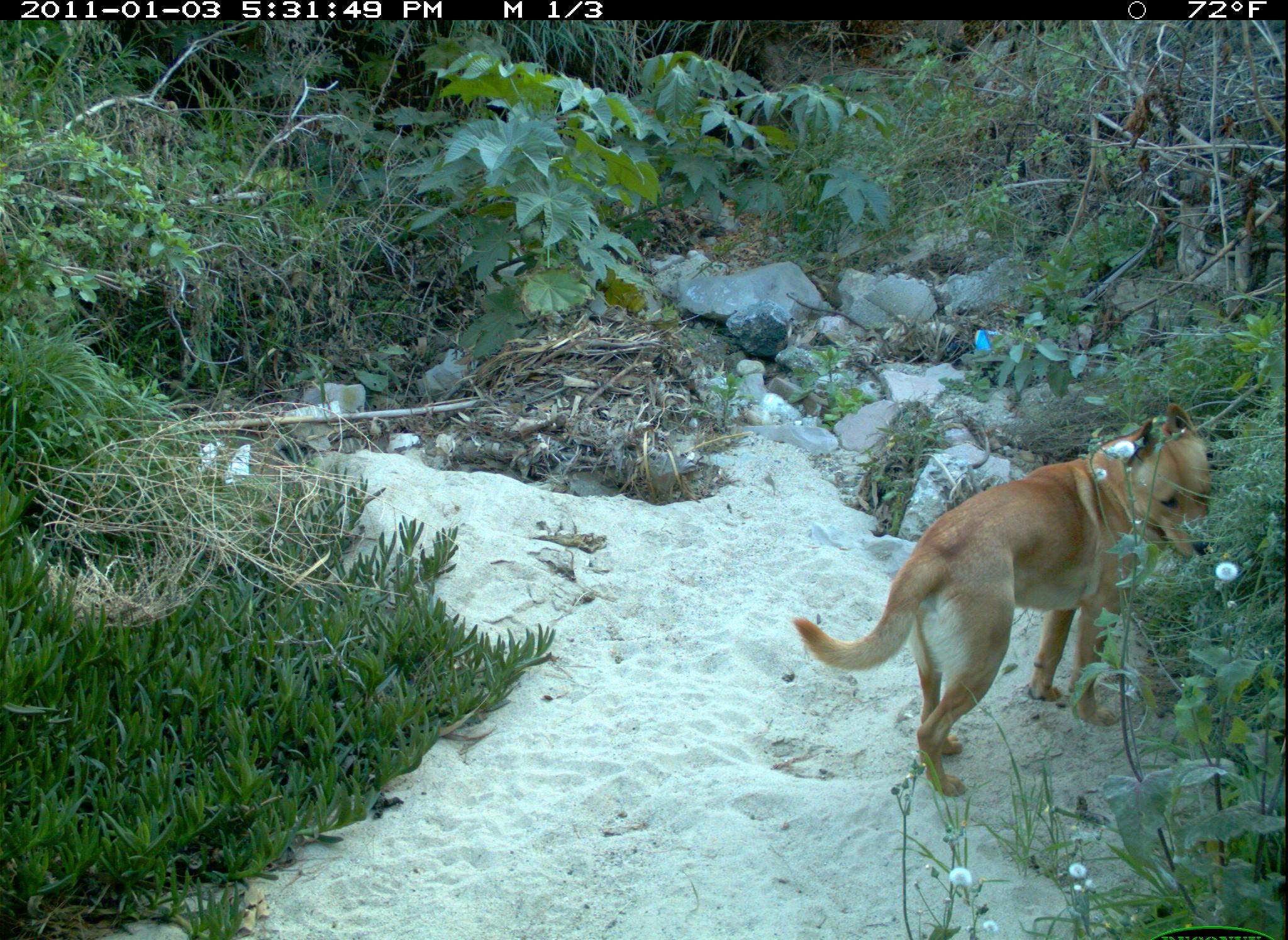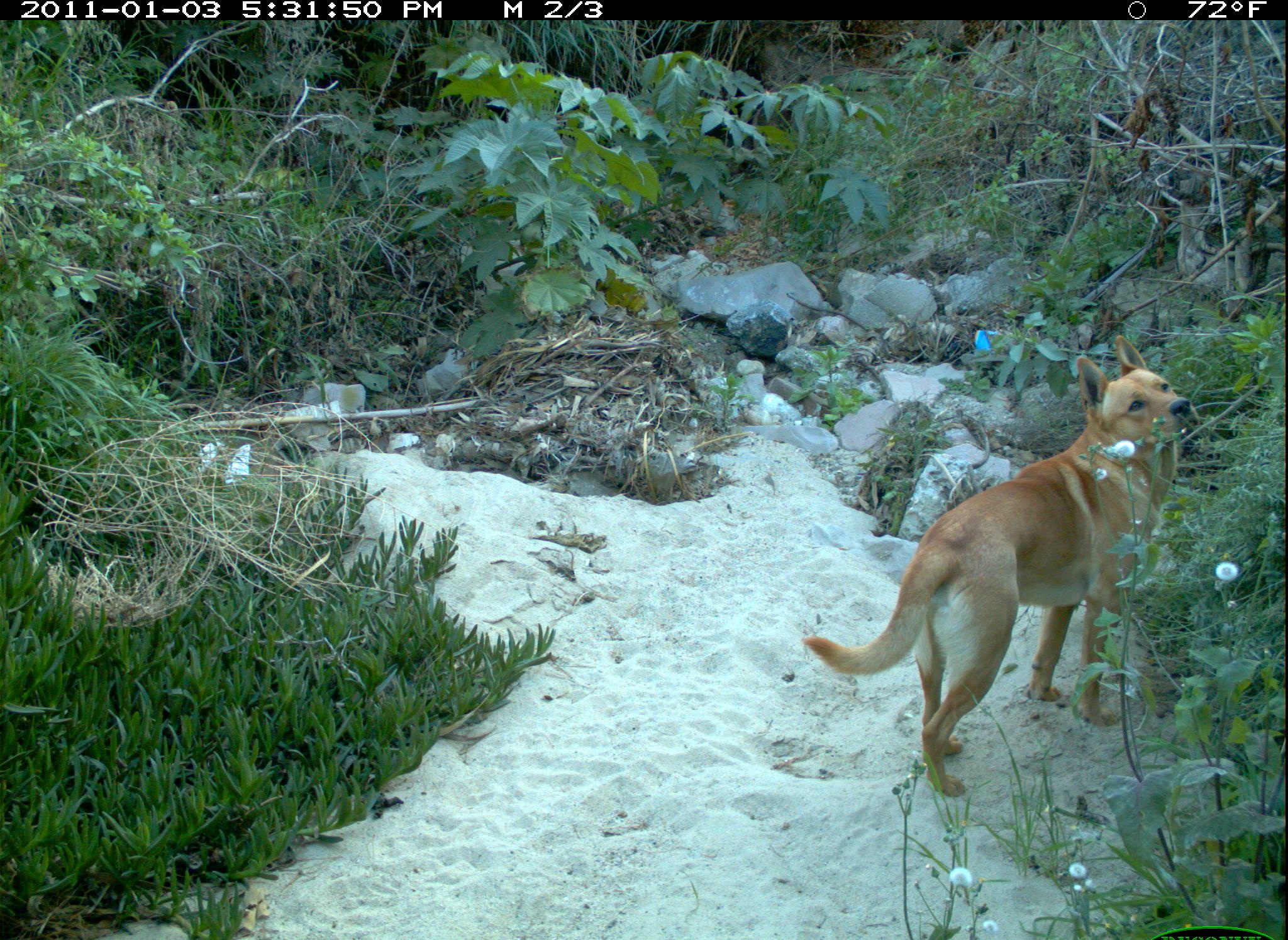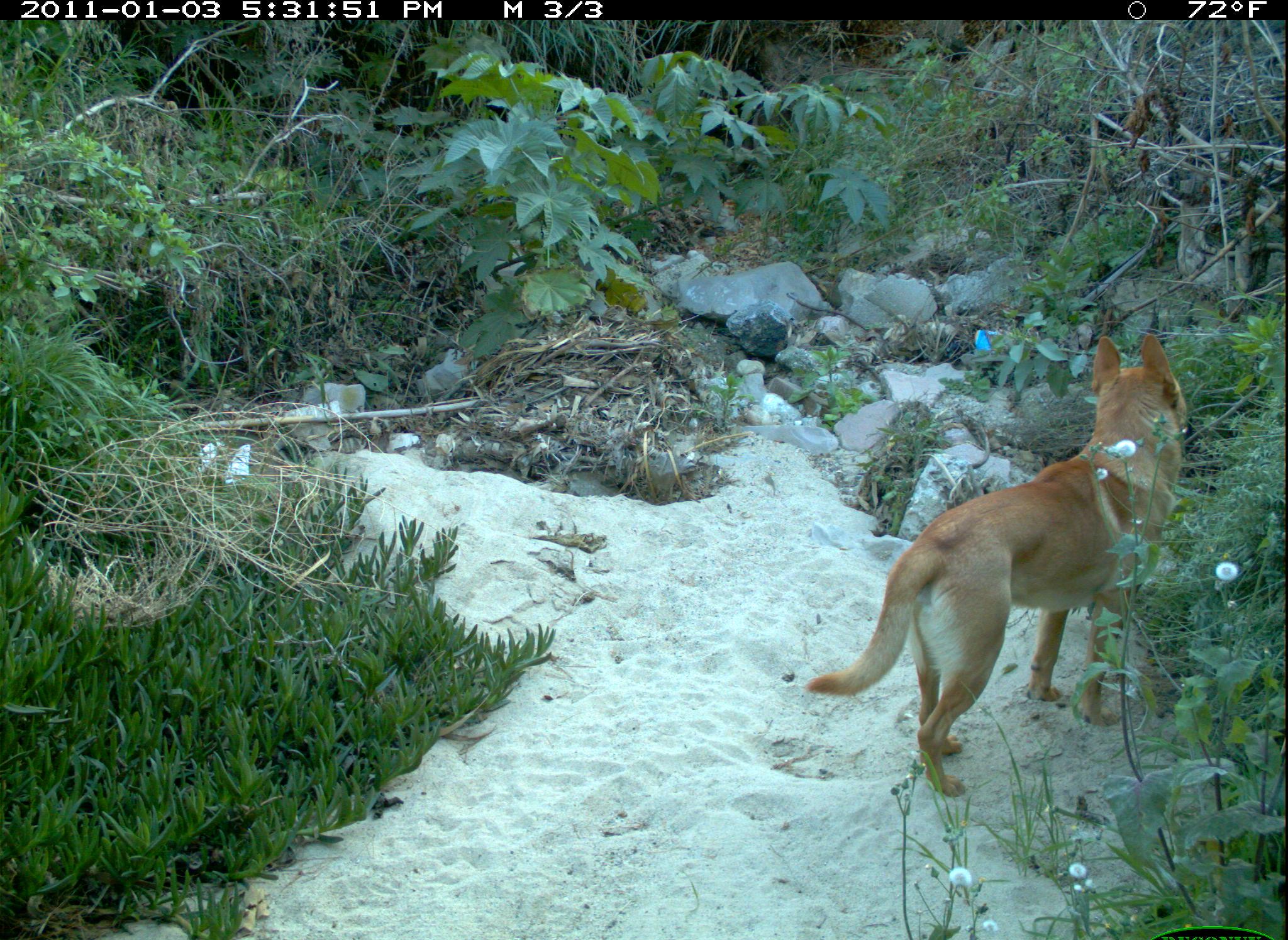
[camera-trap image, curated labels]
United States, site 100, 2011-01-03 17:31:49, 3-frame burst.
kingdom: Animalia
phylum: Chordata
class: Mammalia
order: Carnivora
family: Canidae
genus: Canis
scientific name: Canis familiaris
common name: domestic dog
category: dog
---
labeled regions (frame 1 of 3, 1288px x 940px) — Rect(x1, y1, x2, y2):
dog: Rect(771, 399, 1228, 813)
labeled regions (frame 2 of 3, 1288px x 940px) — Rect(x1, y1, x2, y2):
dog: Rect(794, 325, 1214, 804)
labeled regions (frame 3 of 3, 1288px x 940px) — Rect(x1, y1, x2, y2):
dog: Rect(800, 322, 1196, 812)